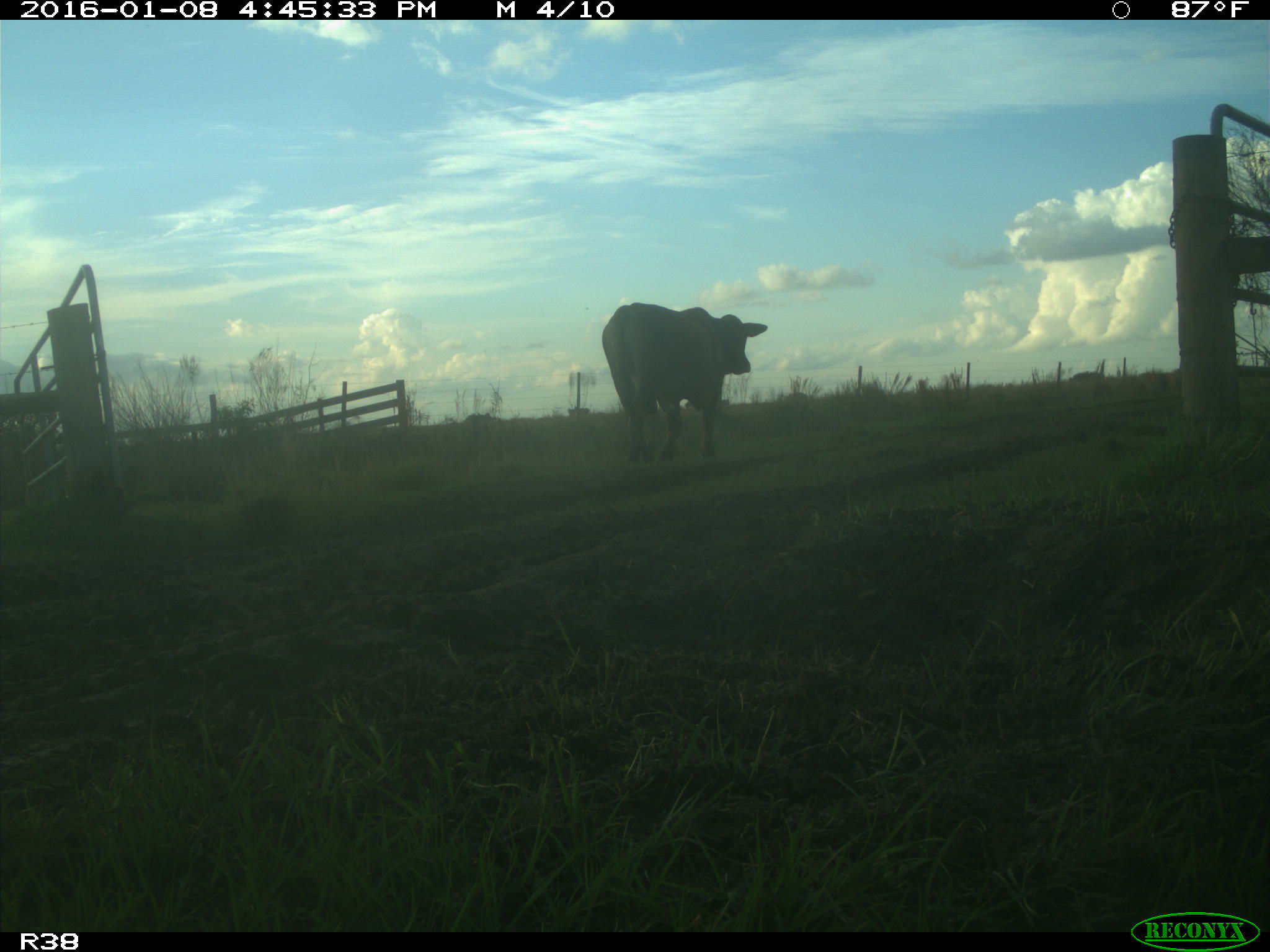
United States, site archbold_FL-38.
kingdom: Animalia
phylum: Chordata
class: Mammalia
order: Artiodactyla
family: Bovidae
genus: Bos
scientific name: Bos taurus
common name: domestic cow